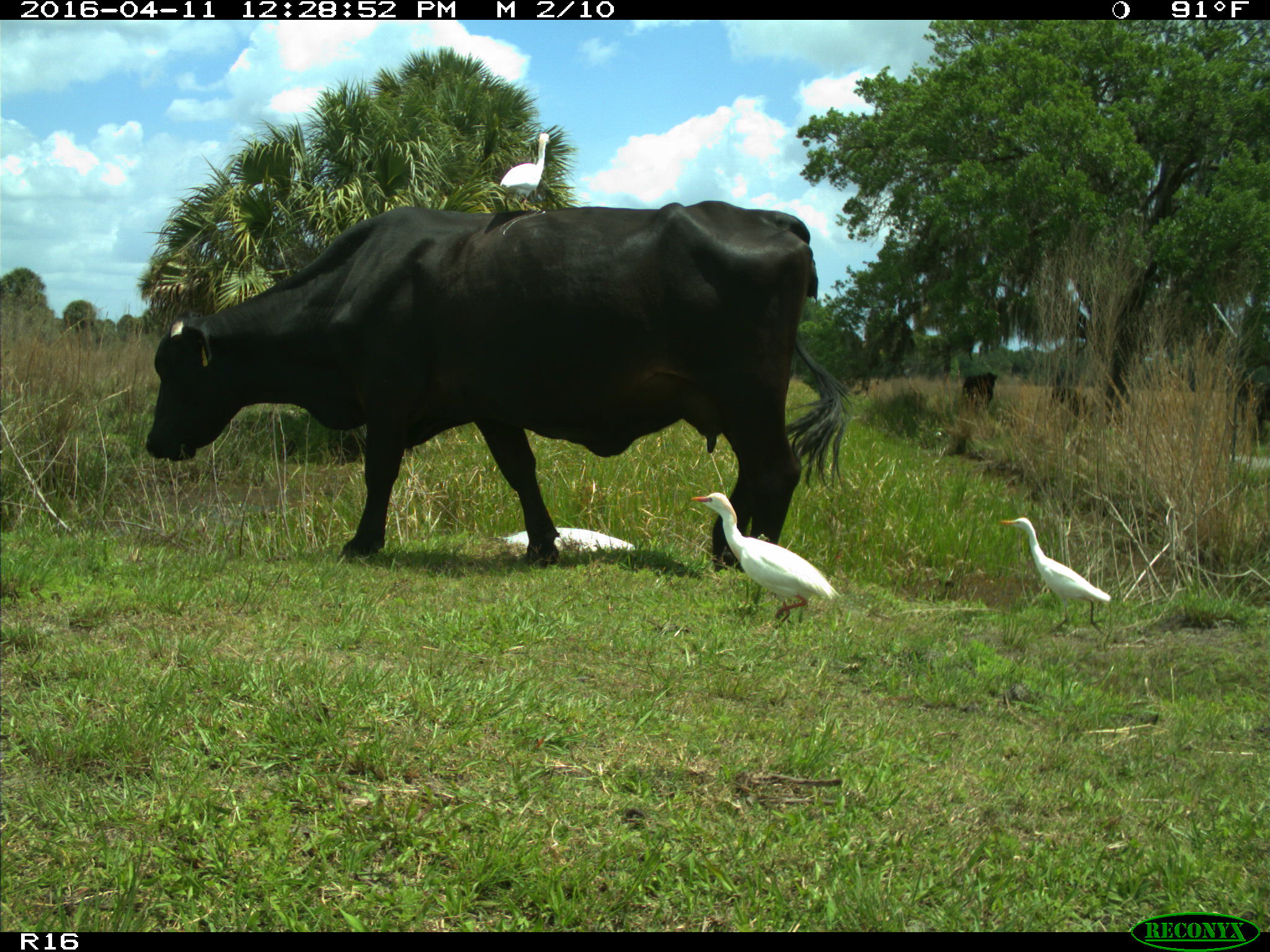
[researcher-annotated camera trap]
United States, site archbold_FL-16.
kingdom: Animalia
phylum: Chordata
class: Mammalia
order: Artiodactyla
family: Bovidae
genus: Bos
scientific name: Bos taurus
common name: domestic cow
Bos taurus (domestic cow).